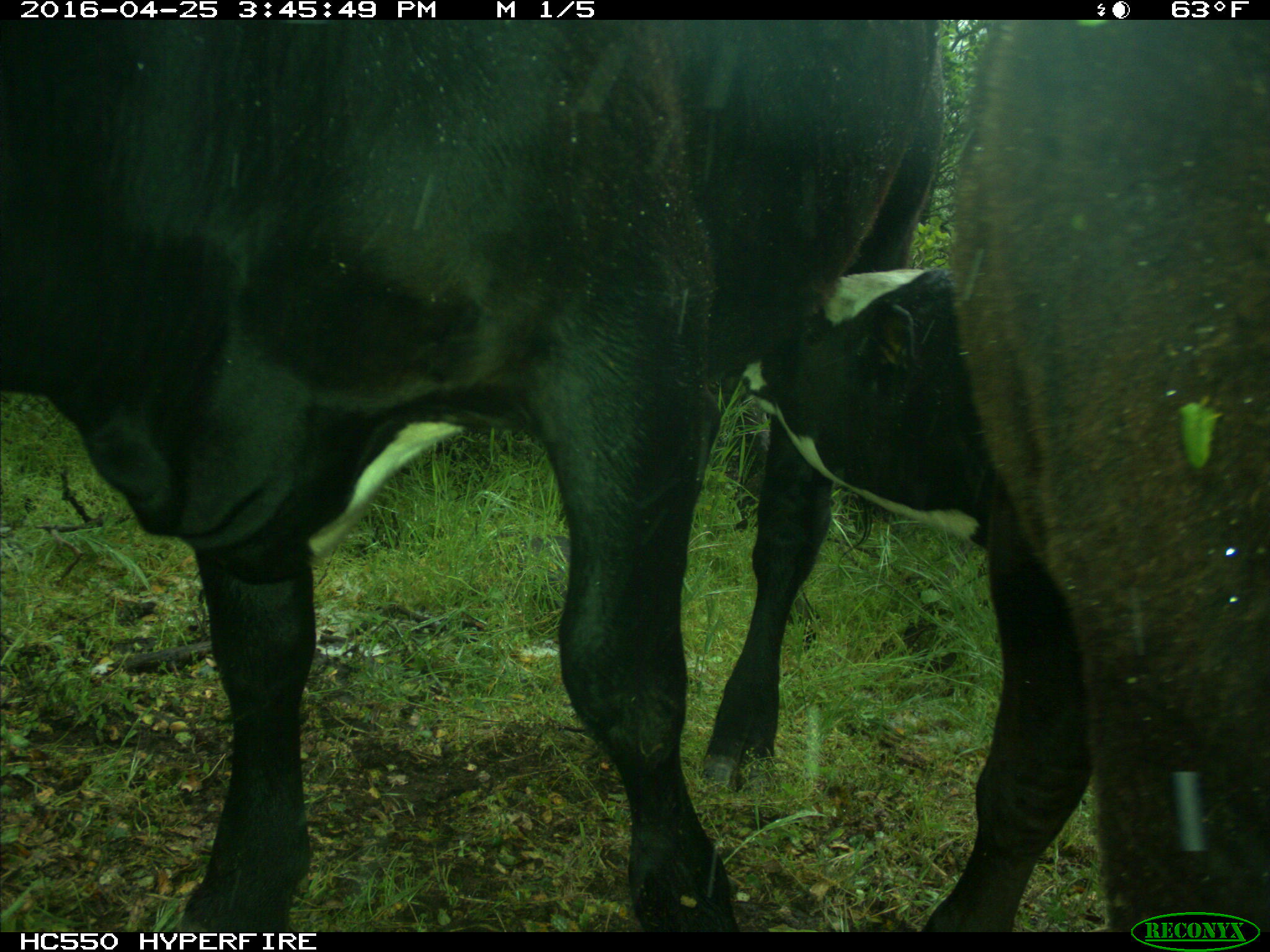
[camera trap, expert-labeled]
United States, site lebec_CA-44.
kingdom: Animalia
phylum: Chordata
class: Mammalia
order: Artiodactyla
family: Bovidae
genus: Bos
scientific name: Bos taurus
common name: domestic cow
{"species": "Bos taurus (domestic cow)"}